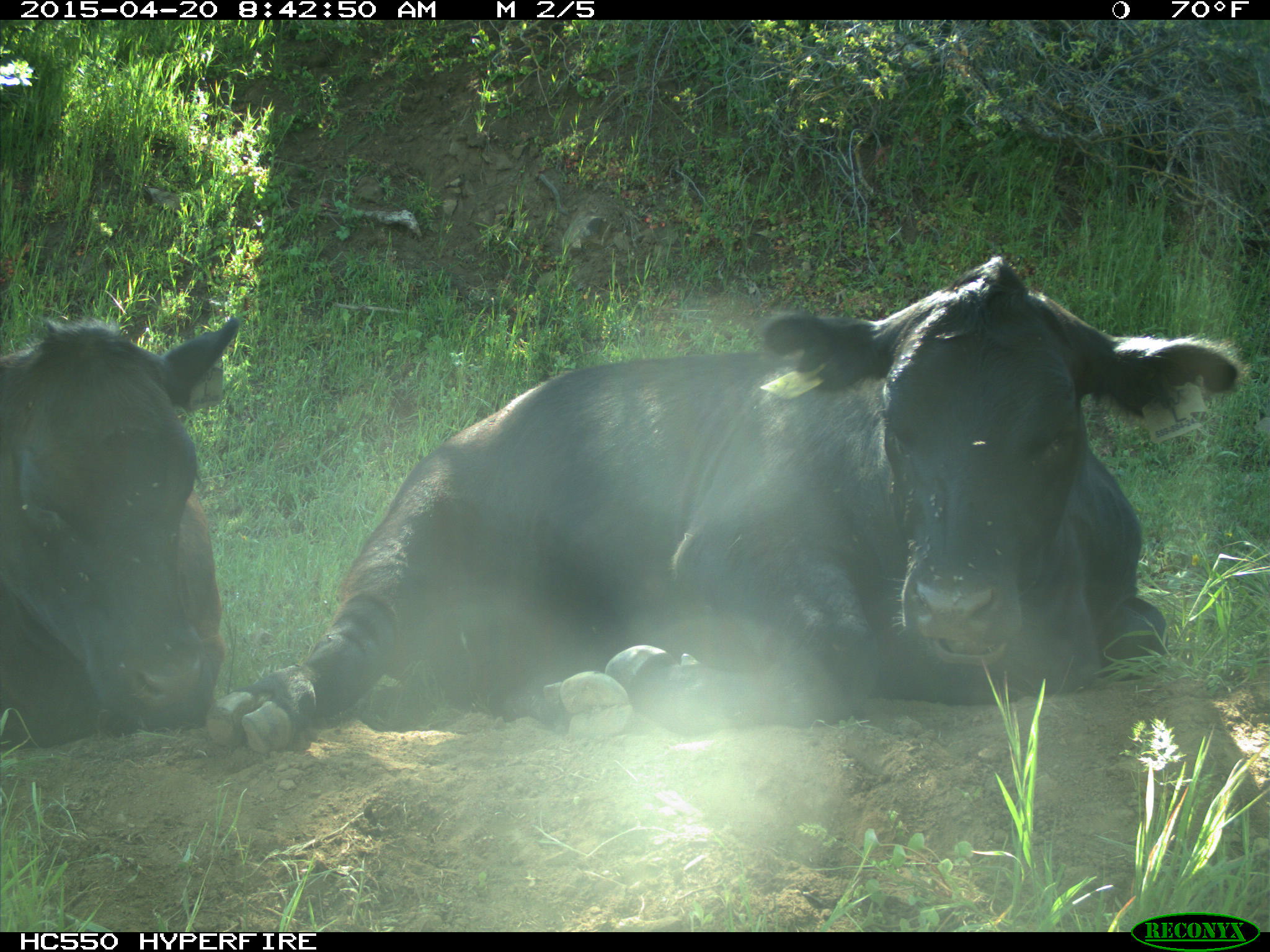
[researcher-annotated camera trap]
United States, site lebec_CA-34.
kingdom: Animalia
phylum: Chordata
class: Mammalia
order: Artiodactyla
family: Bovidae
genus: Bos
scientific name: Bos taurus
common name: domestic cow